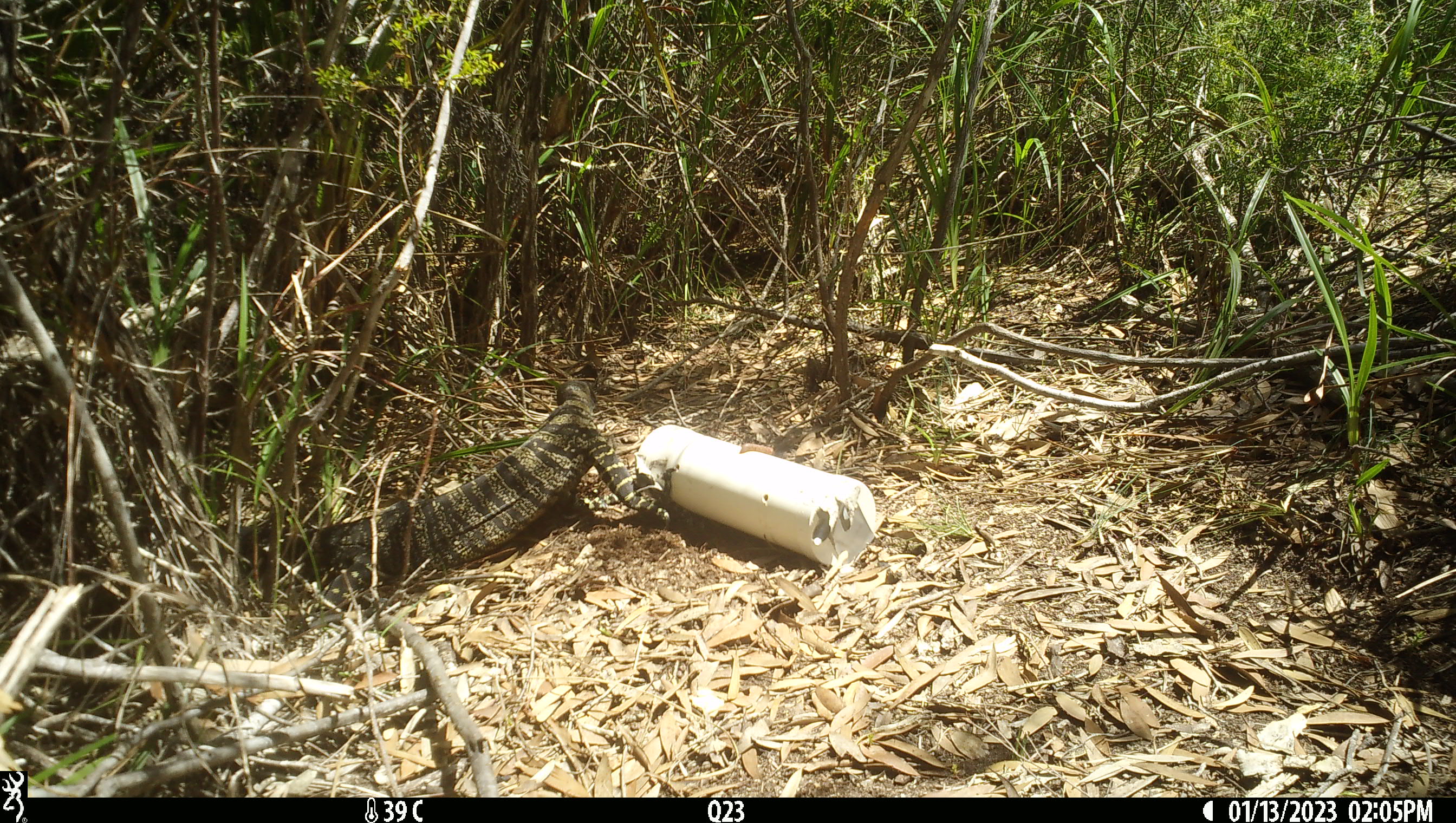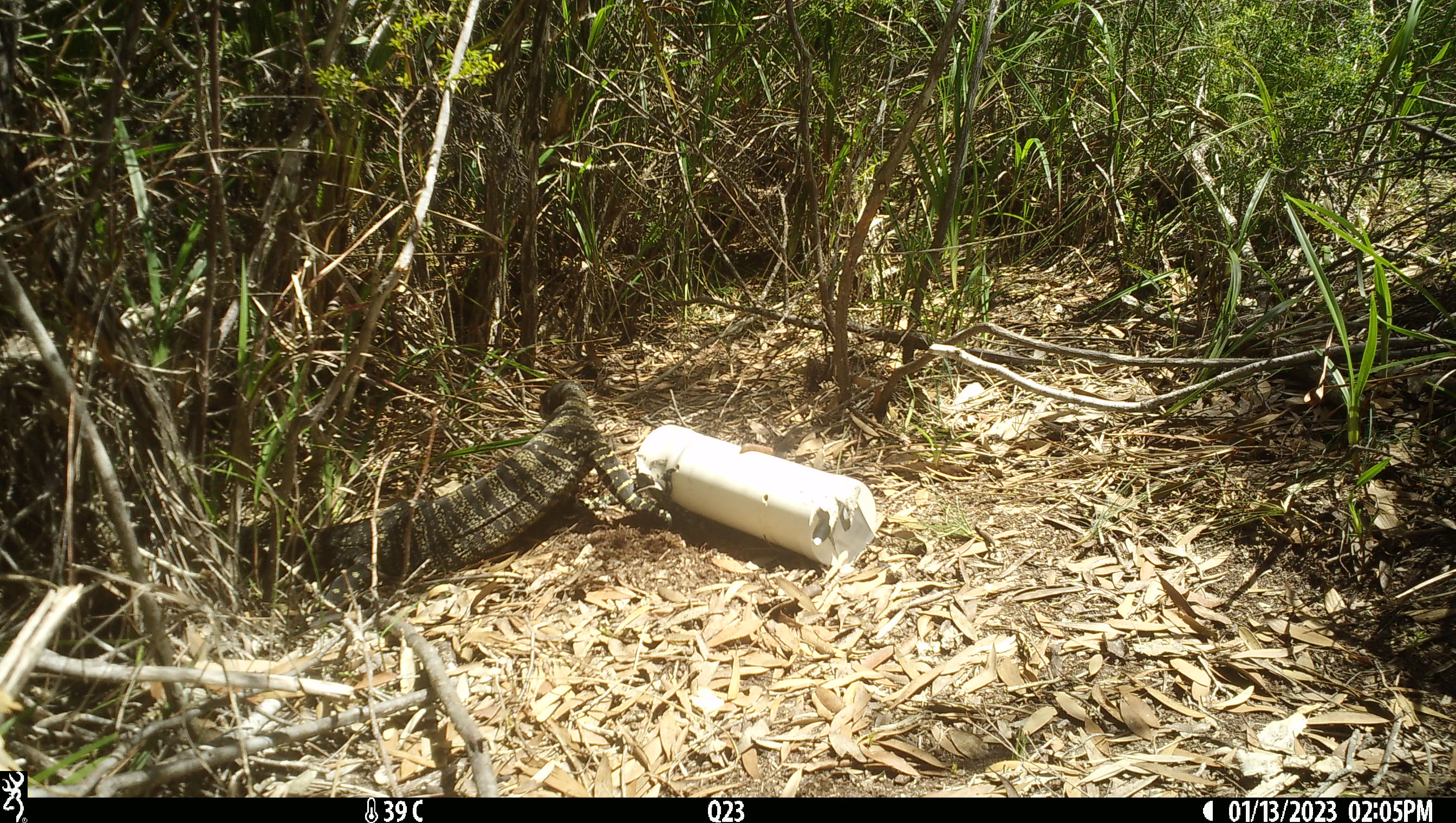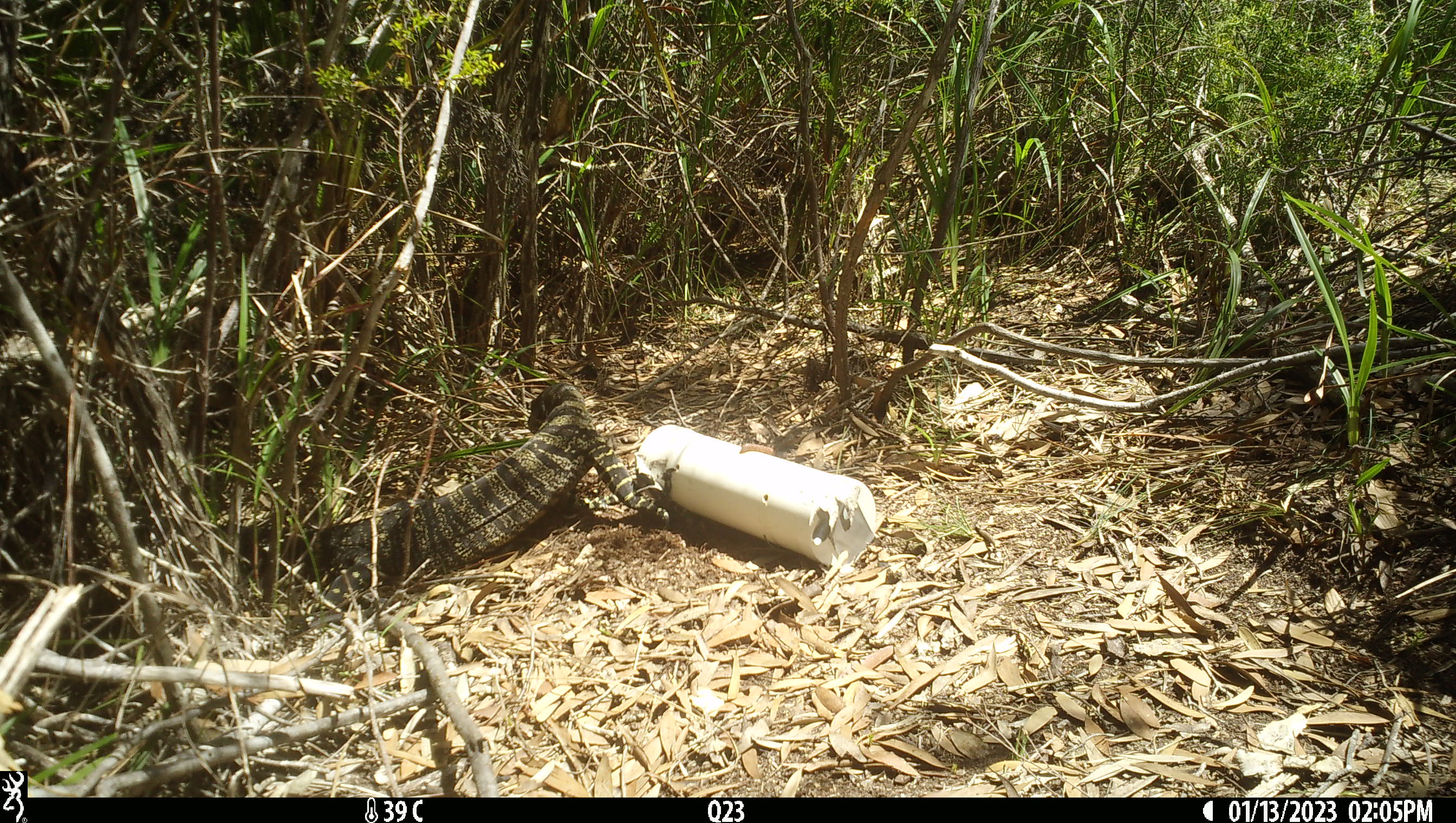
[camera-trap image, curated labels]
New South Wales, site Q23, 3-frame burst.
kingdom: Animalia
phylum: Chordata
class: Reptilia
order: Squamata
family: Varanidae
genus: Varanus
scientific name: Varanus varius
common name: lace monitor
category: goanna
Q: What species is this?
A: Goanna (lace monitor) (Varanus varius).